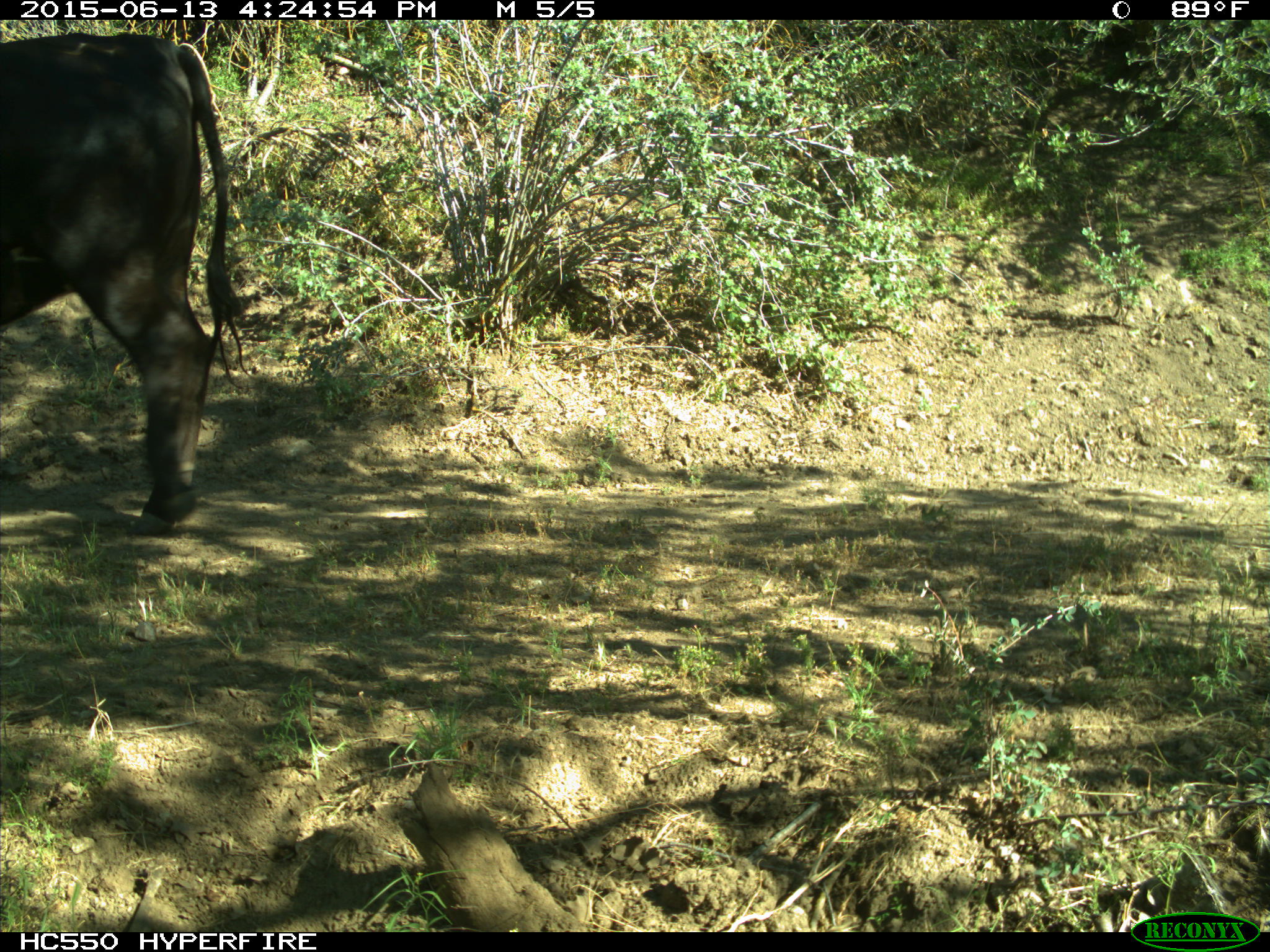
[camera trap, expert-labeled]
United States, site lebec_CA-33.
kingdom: Animalia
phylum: Chordata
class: Mammalia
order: Artiodactyla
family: Bovidae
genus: Bos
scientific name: Bos taurus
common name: domestic cow